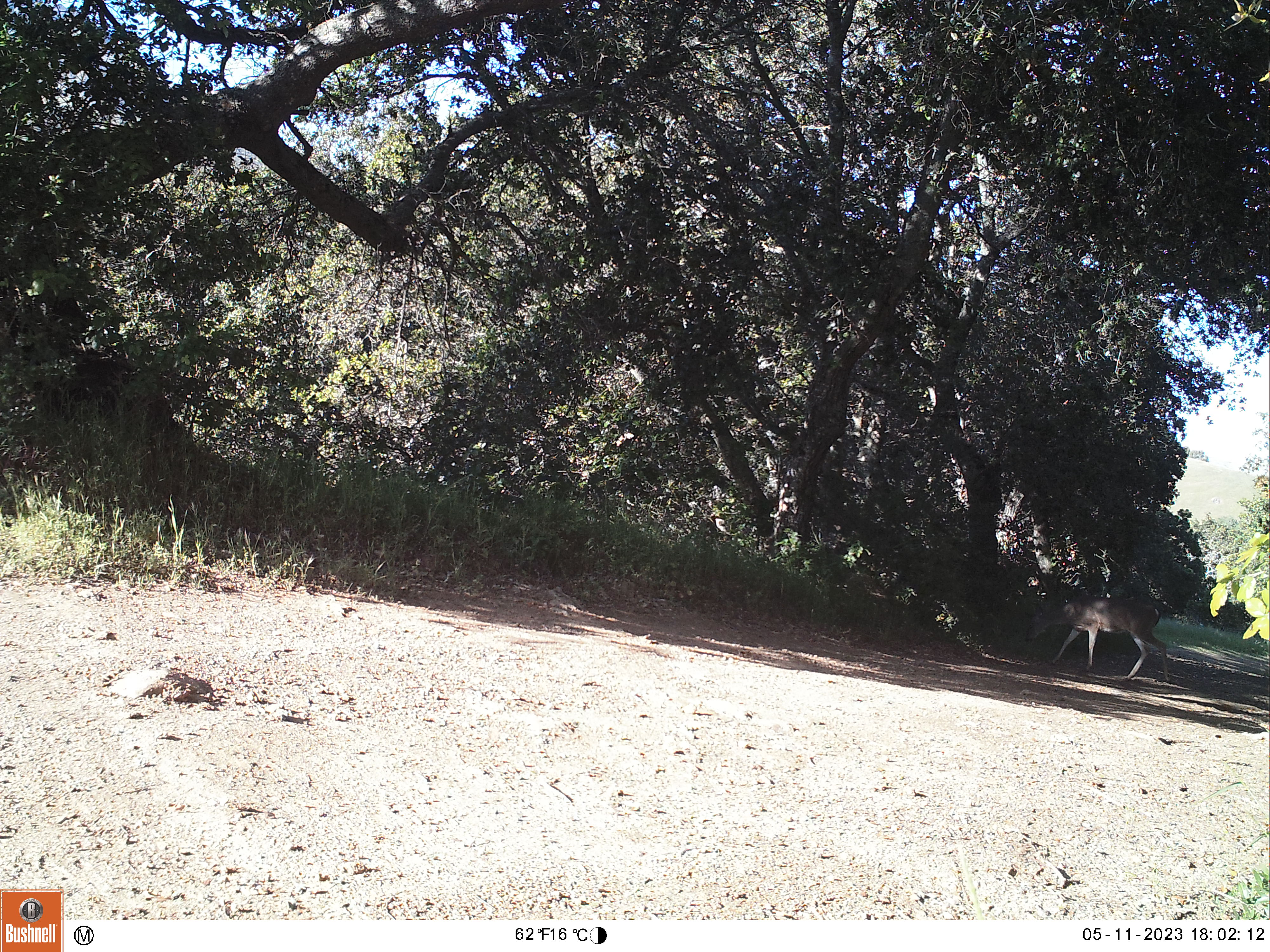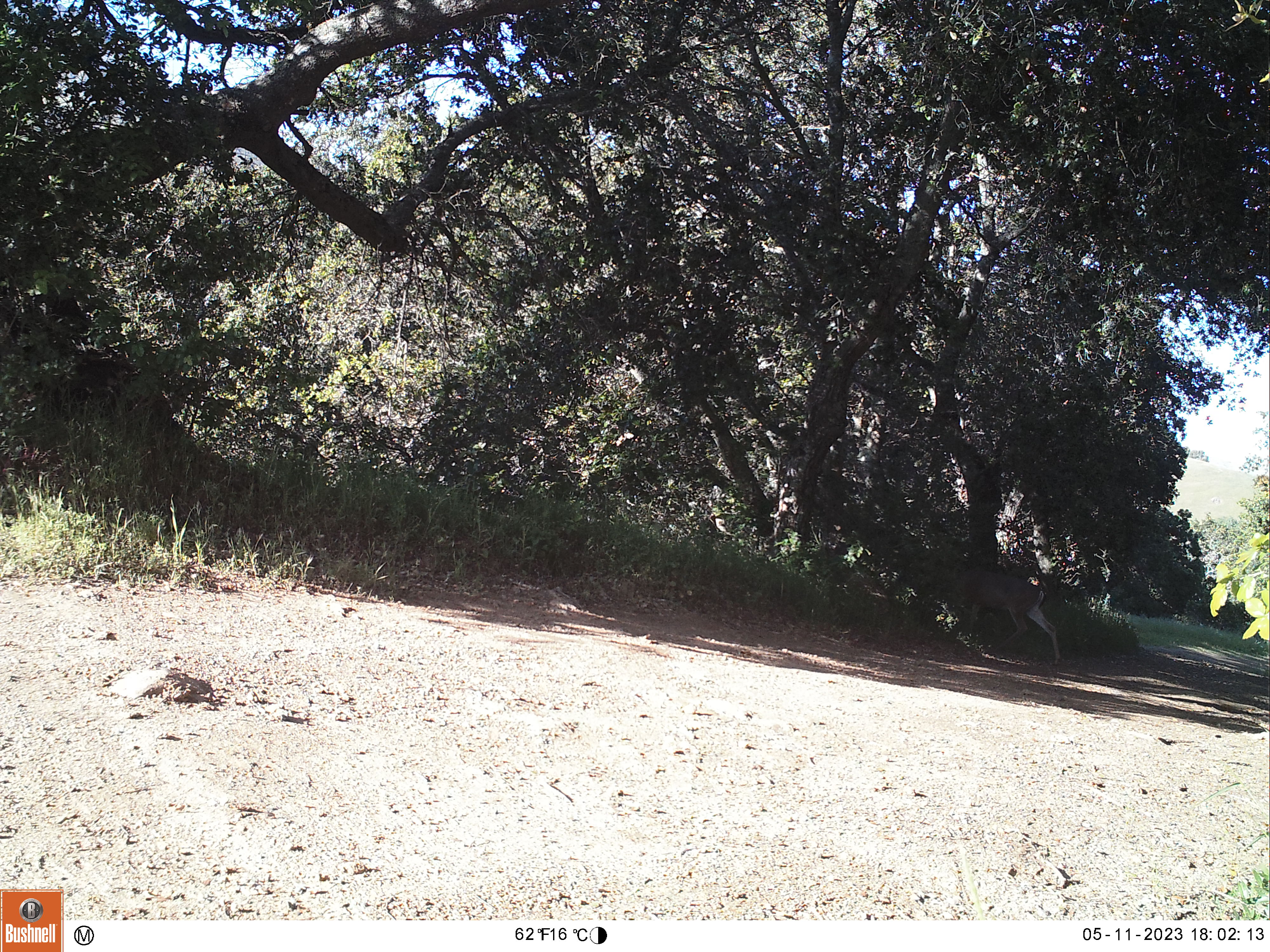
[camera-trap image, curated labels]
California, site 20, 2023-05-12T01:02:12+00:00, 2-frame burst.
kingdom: Animalia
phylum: Chordata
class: Mammalia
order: Artiodactyla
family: Cervidae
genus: Odocoileus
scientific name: Odocoileus hemionus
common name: mule deer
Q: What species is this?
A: Mule deer (Odocoileus hemionus).